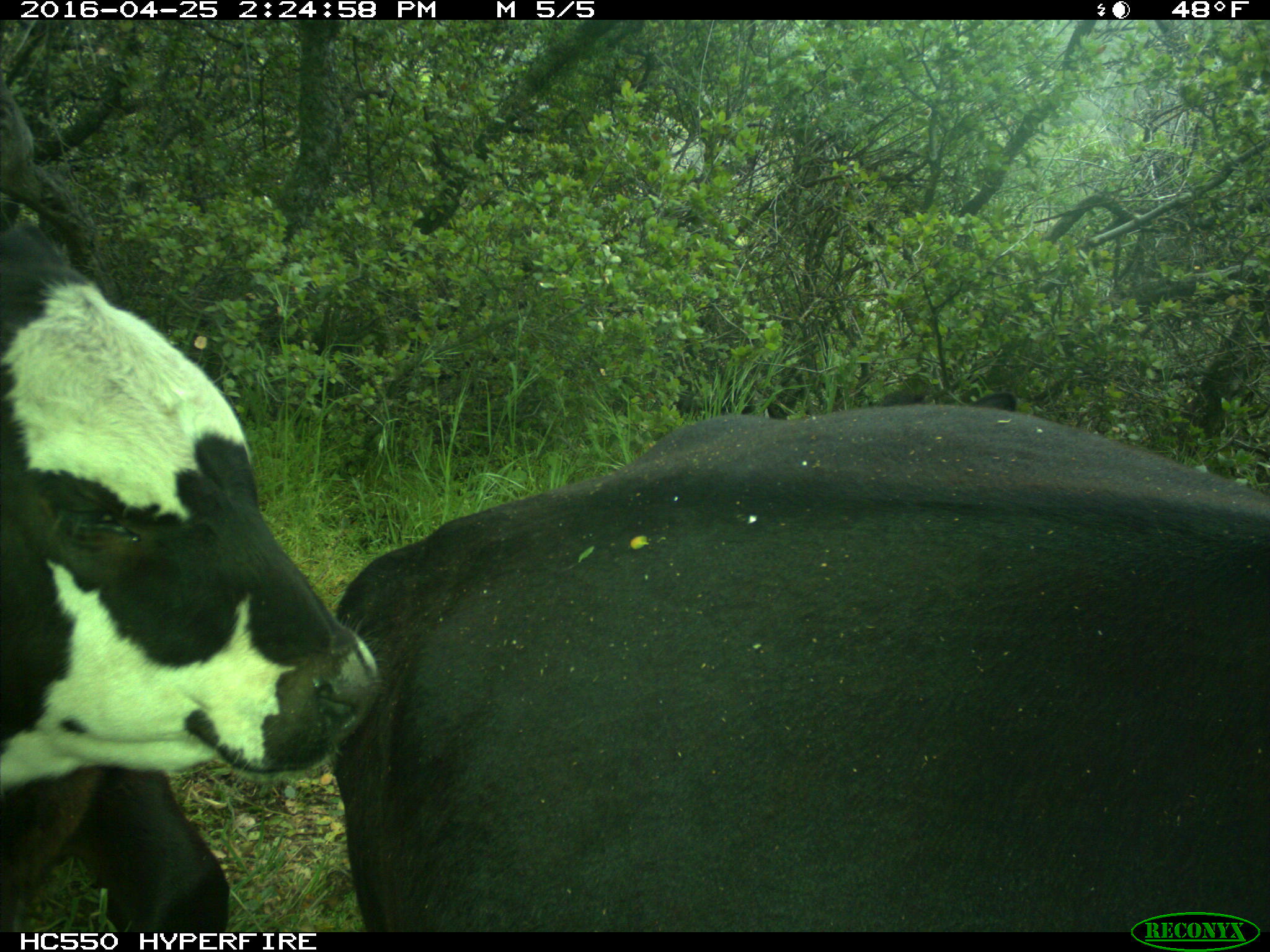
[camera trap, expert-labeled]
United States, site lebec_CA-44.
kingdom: Animalia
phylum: Chordata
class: Mammalia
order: Artiodactyla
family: Bovidae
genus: Bos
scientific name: Bos taurus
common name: domestic cow